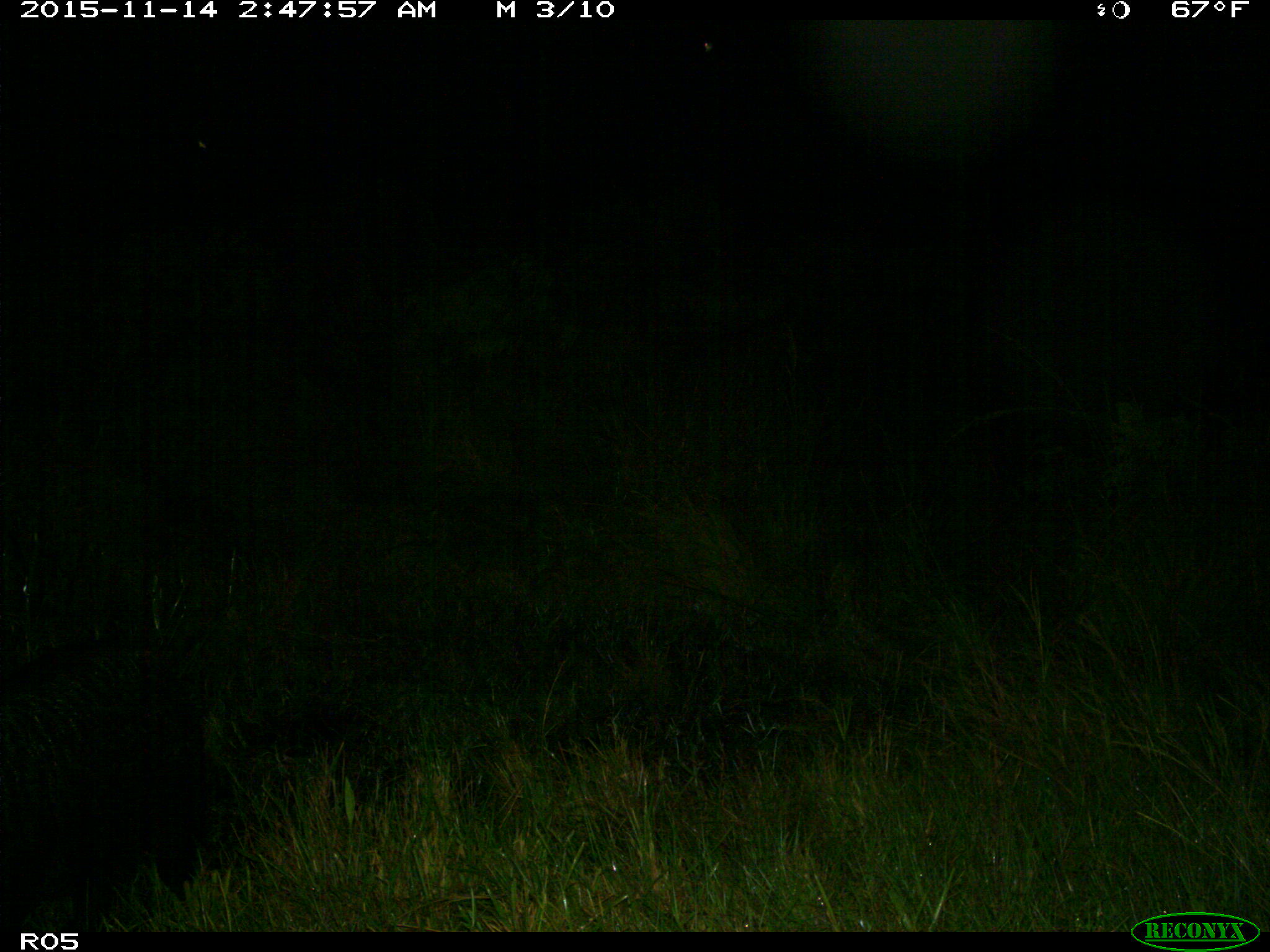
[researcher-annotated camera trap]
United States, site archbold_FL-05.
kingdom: Animalia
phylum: Chordata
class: Mammalia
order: Artiodactyla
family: Suidae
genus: Sus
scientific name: Sus scrofa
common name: wild boar